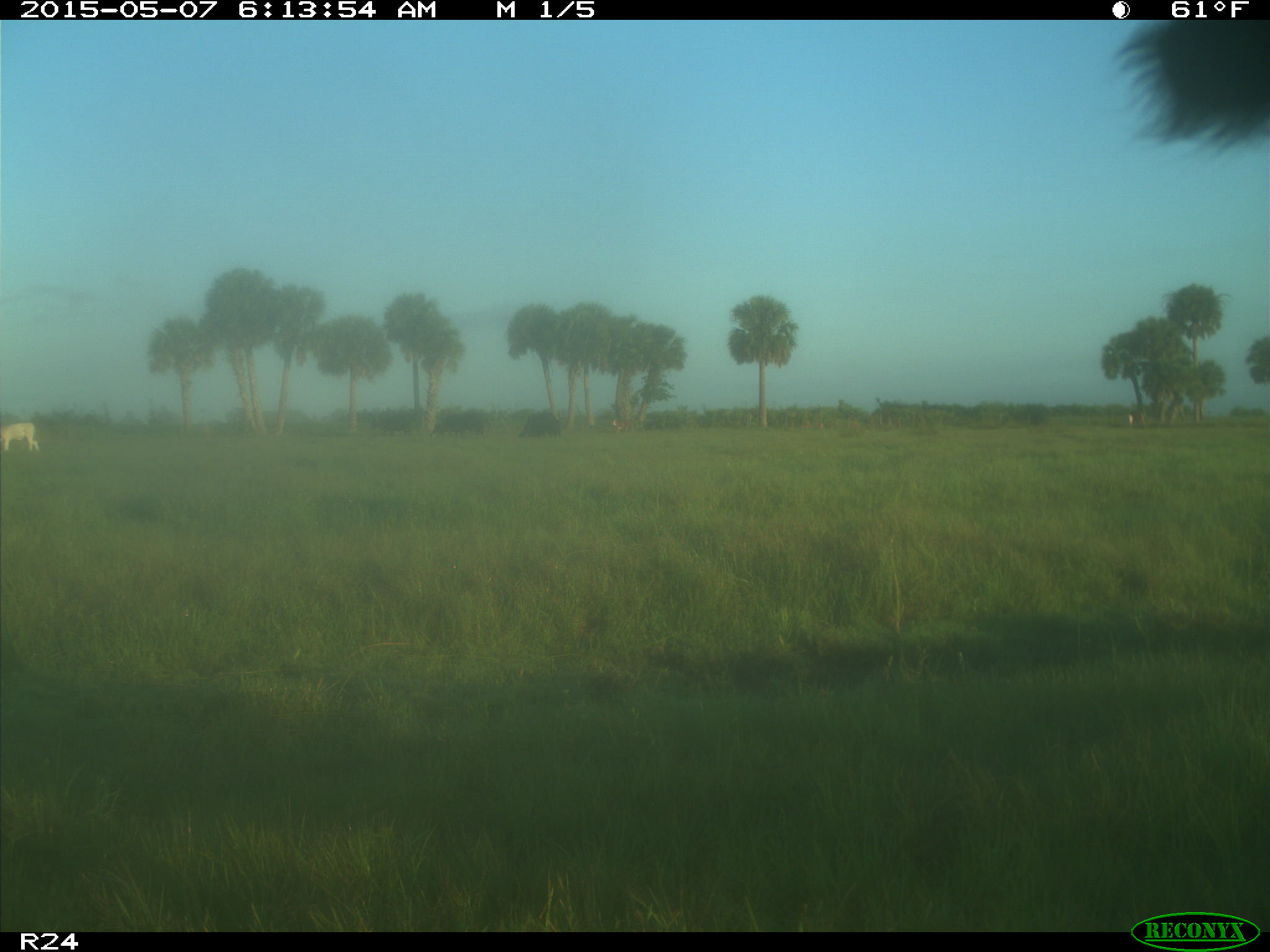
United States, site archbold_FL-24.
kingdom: Animalia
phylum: Chordata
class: Mammalia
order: Artiodactyla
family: Bovidae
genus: Bos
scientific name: Bos taurus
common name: domestic cow